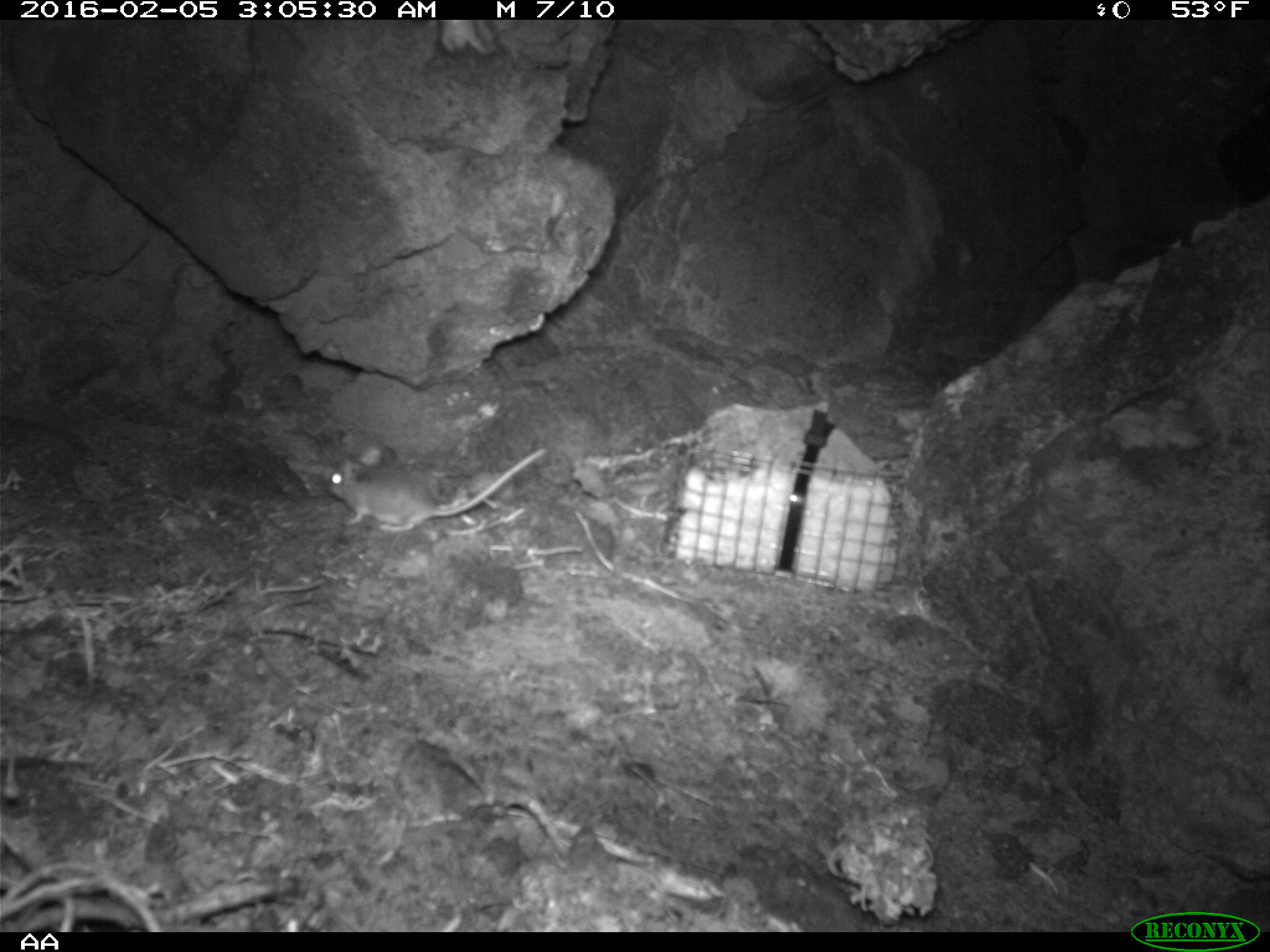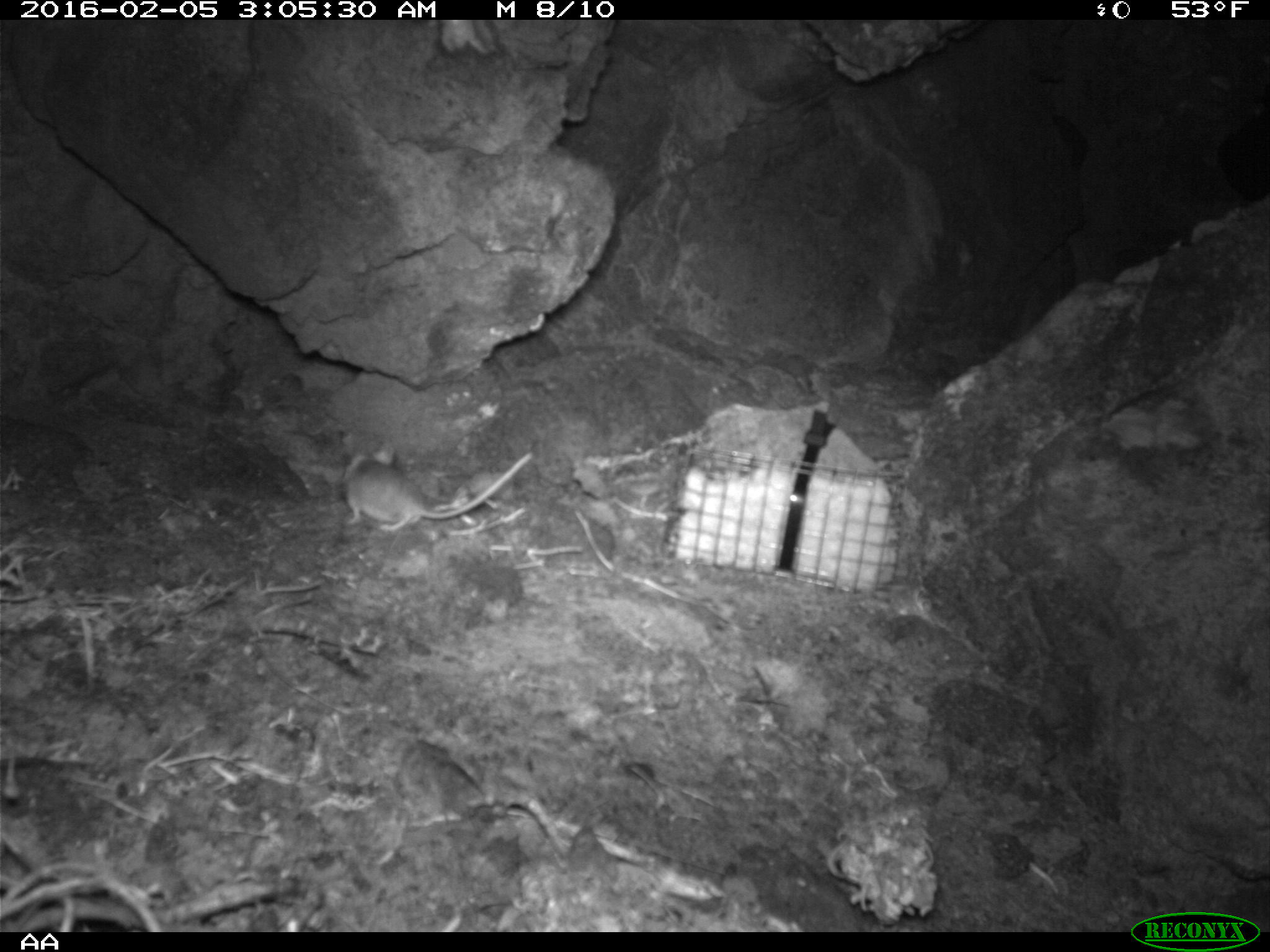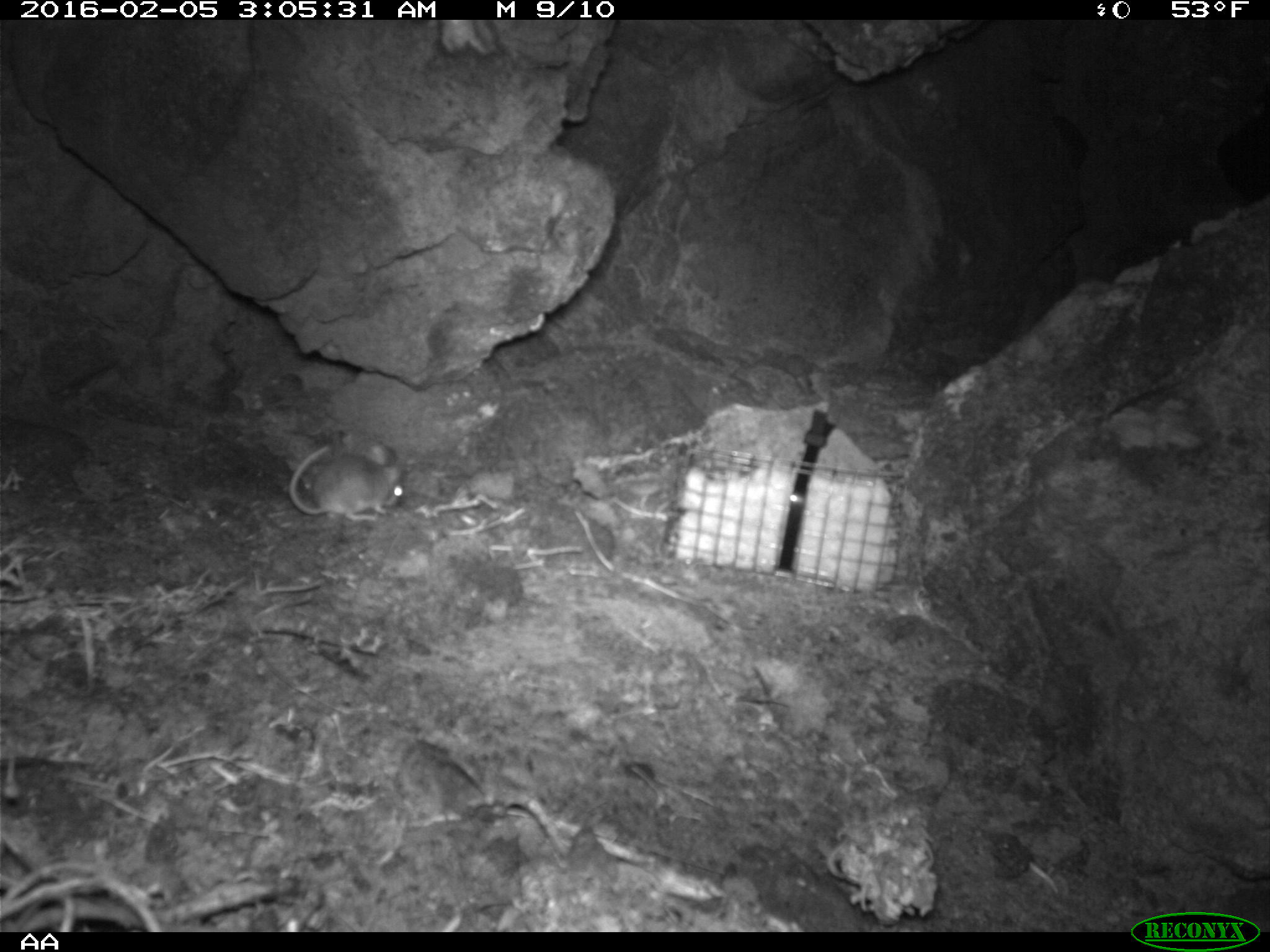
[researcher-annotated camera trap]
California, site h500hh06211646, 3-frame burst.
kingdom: Animalia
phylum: Chordata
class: Mammalia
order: Rodentia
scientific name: Rodentia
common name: rodent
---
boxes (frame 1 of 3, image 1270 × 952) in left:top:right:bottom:
rodent: 326:443:548:532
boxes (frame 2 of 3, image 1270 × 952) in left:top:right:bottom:
rodent: 340:435:530:532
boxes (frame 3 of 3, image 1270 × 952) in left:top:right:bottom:
rodent: 290:443:404:522